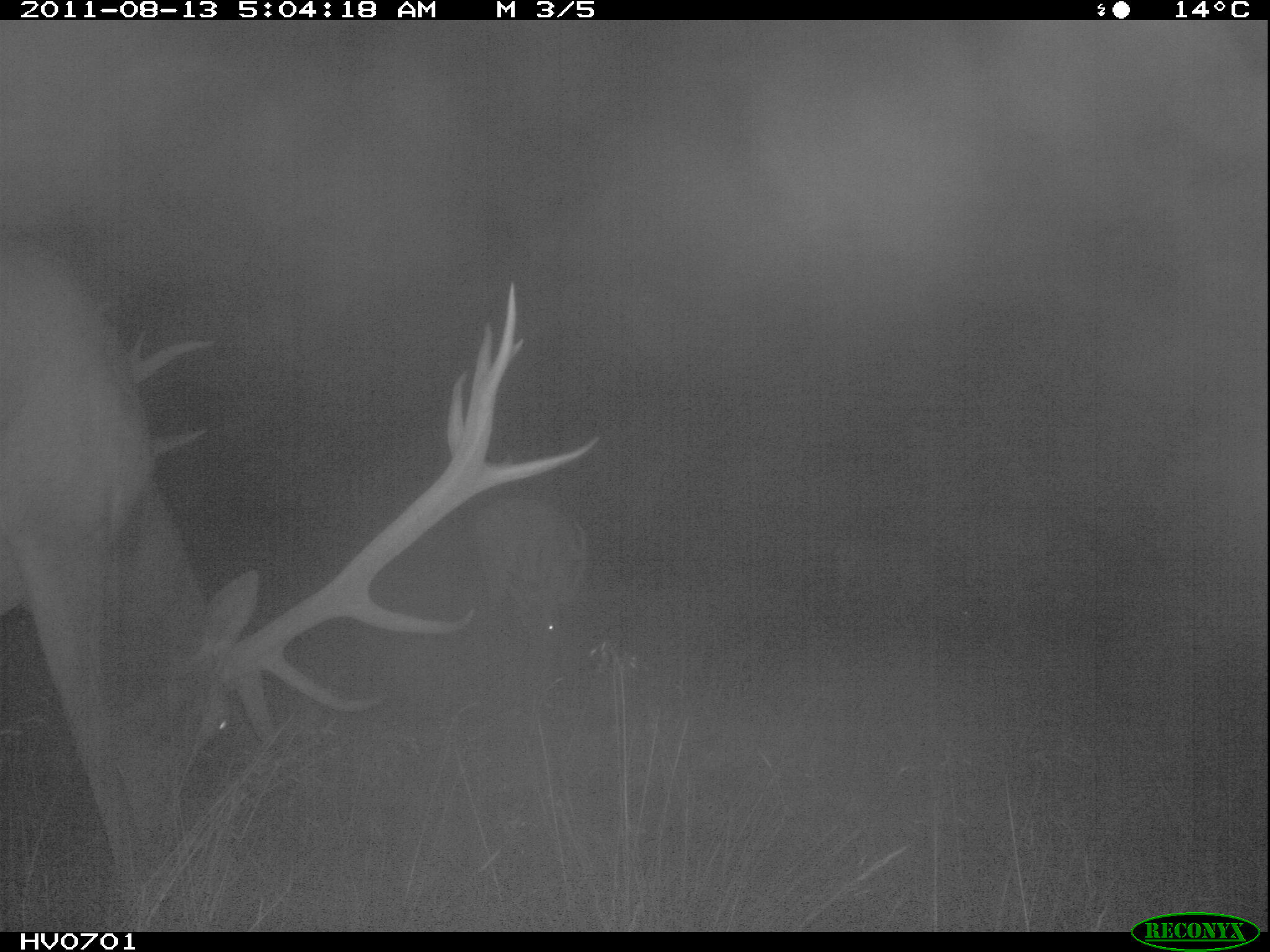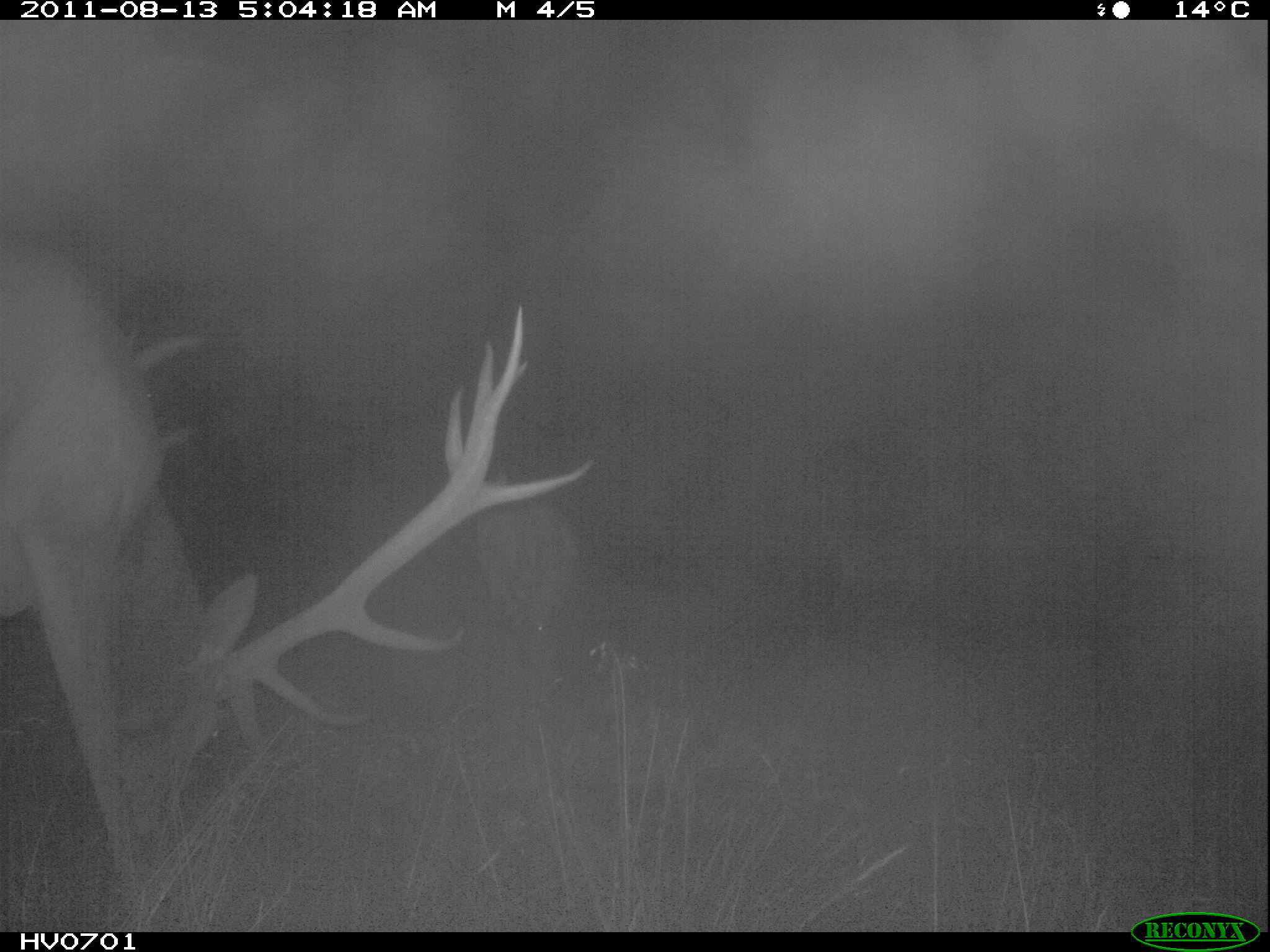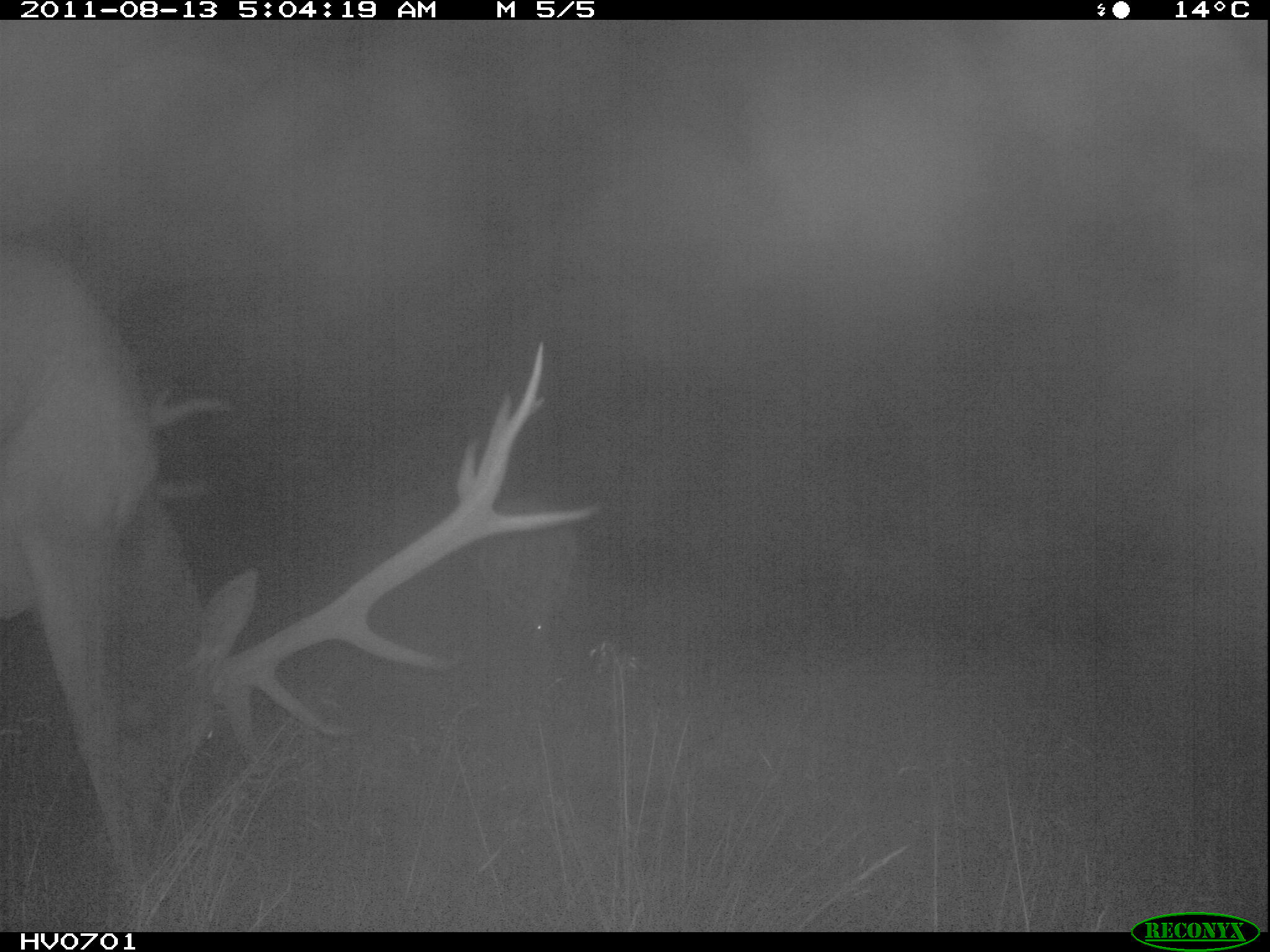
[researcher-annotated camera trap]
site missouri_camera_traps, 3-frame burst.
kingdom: Animalia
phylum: Chordata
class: Mammalia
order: Artiodactyla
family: Cervidae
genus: Cervus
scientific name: Cervus elaphus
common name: red deer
Red deer (Cervus elaphus). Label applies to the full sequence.